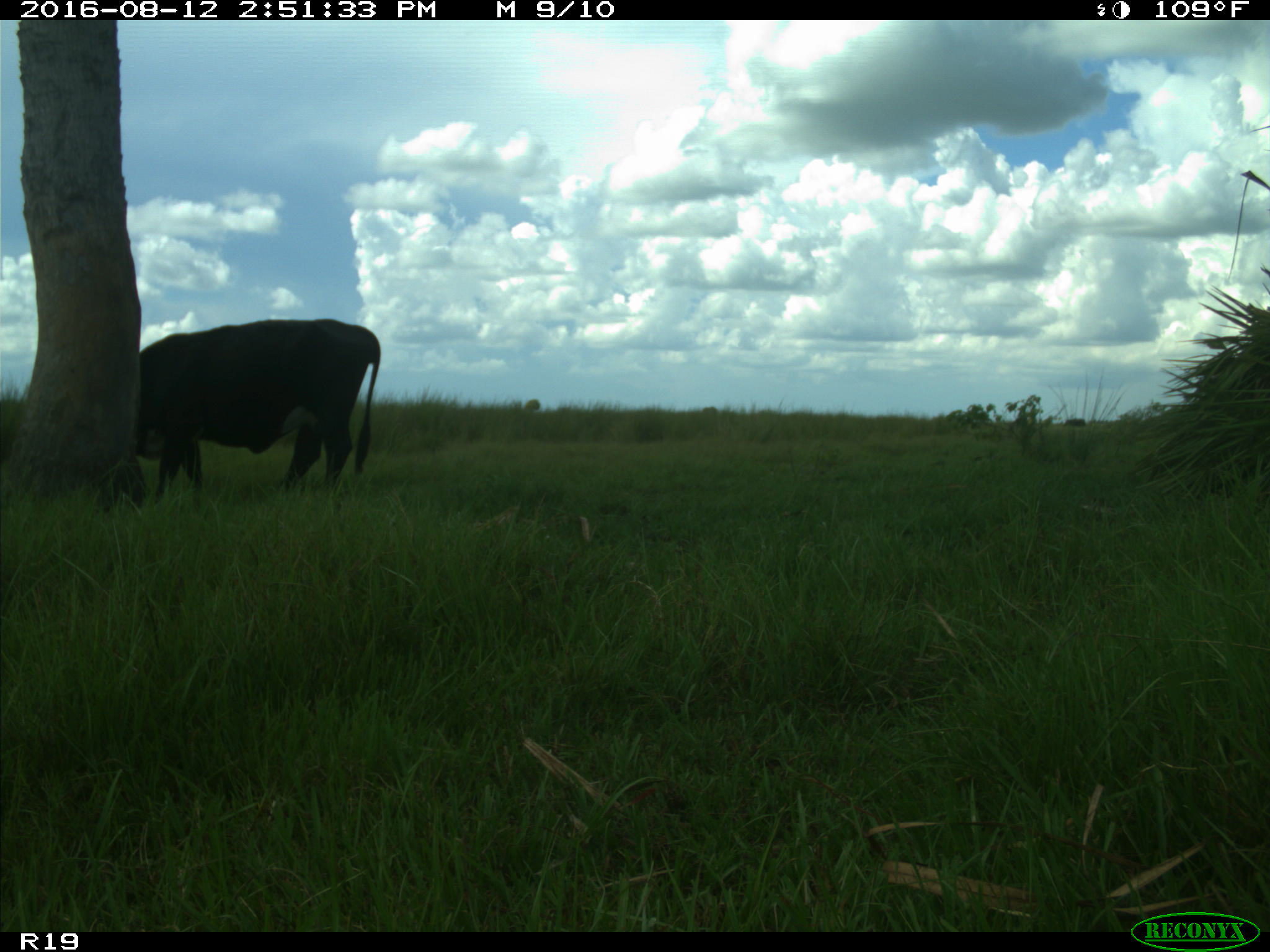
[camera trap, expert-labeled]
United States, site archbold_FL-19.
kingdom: Animalia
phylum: Chordata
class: Mammalia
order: Artiodactyla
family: Bovidae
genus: Bos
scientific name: Bos taurus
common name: domestic cow